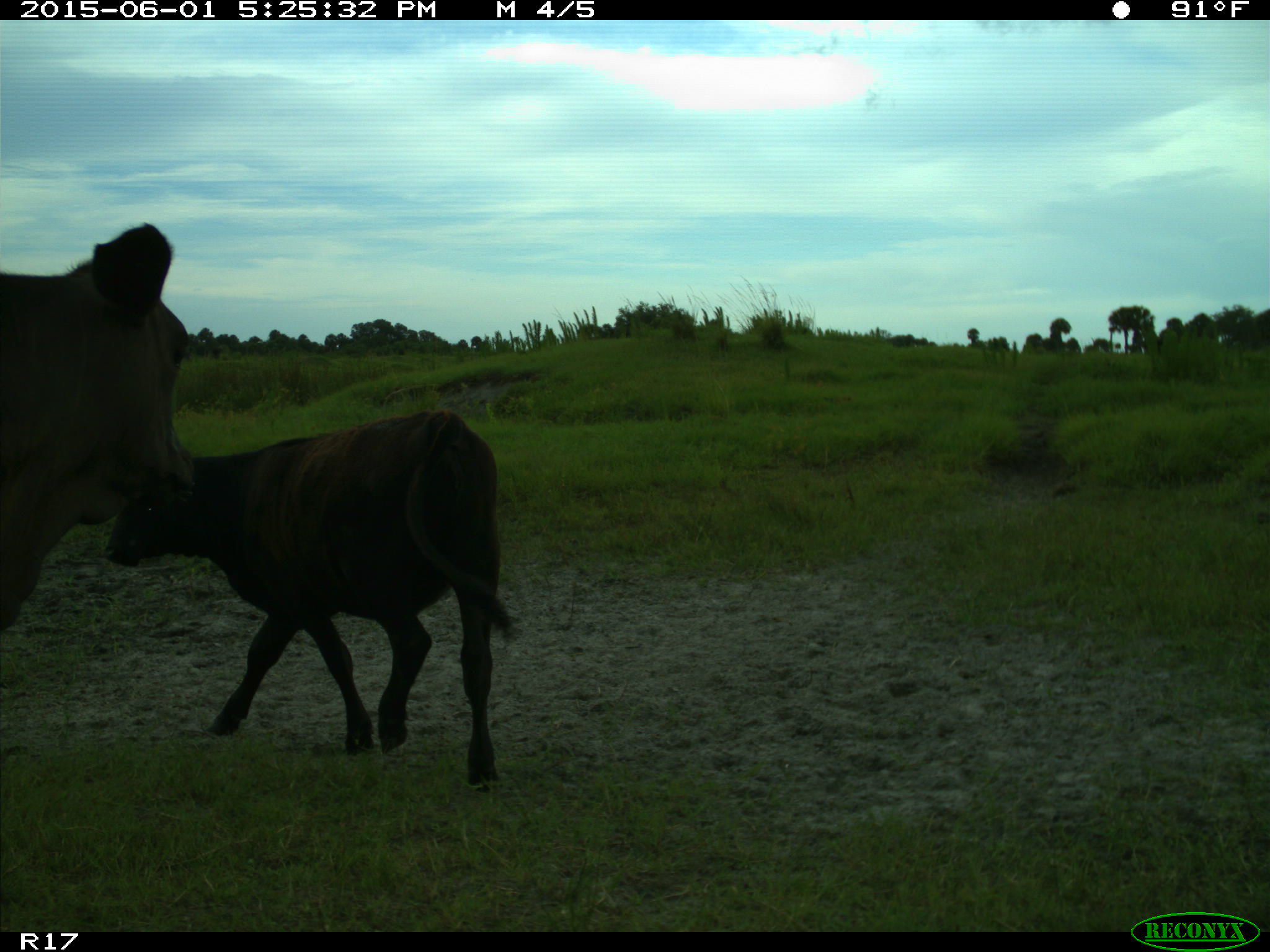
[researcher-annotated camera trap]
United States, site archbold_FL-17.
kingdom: Animalia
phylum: Chordata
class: Mammalia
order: Artiodactyla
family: Bovidae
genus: Bos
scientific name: Bos taurus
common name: domestic cow